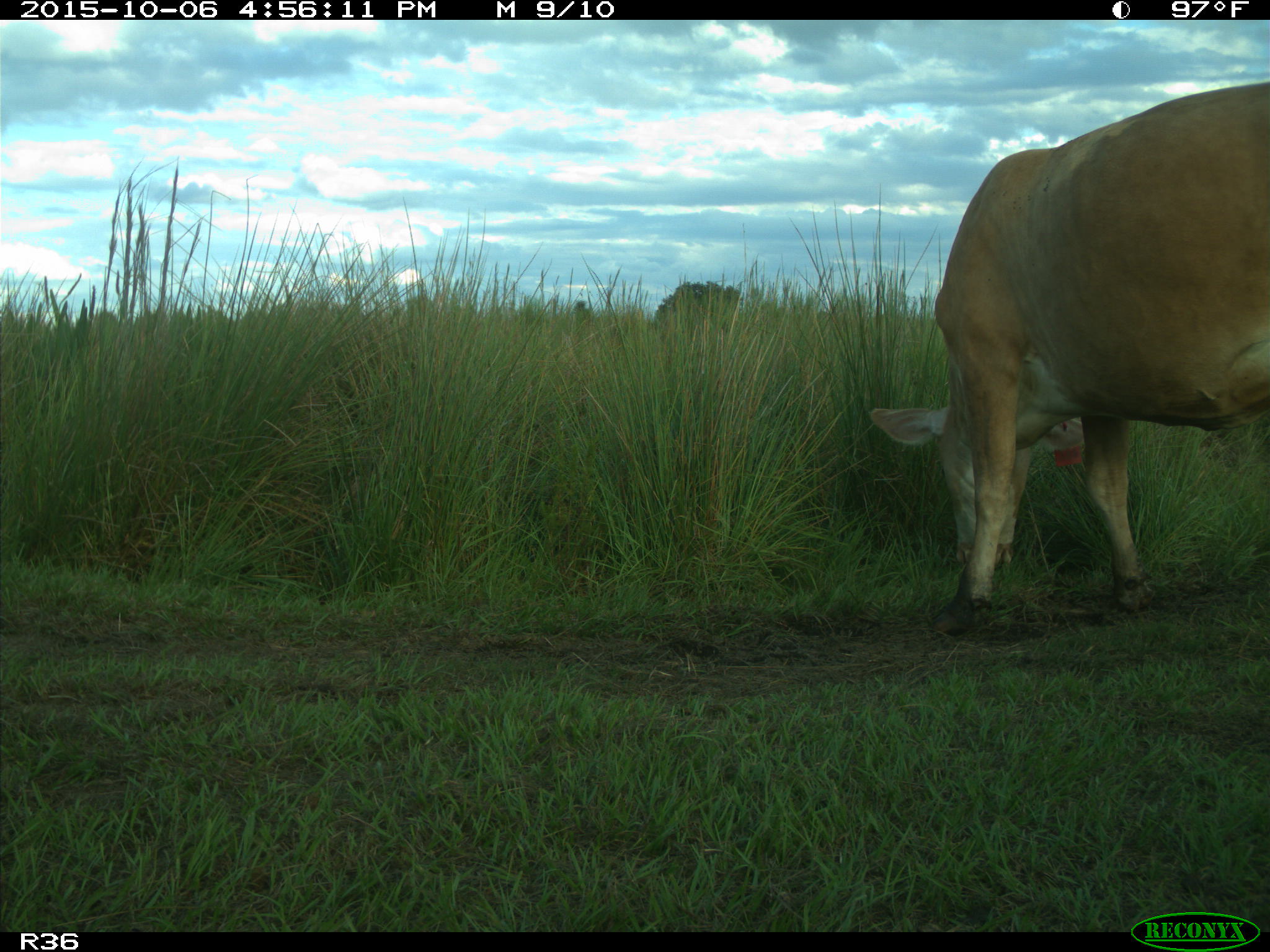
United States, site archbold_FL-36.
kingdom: Animalia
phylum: Chordata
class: Mammalia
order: Artiodactyla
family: Bovidae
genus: Bos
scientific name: Bos taurus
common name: domestic cow